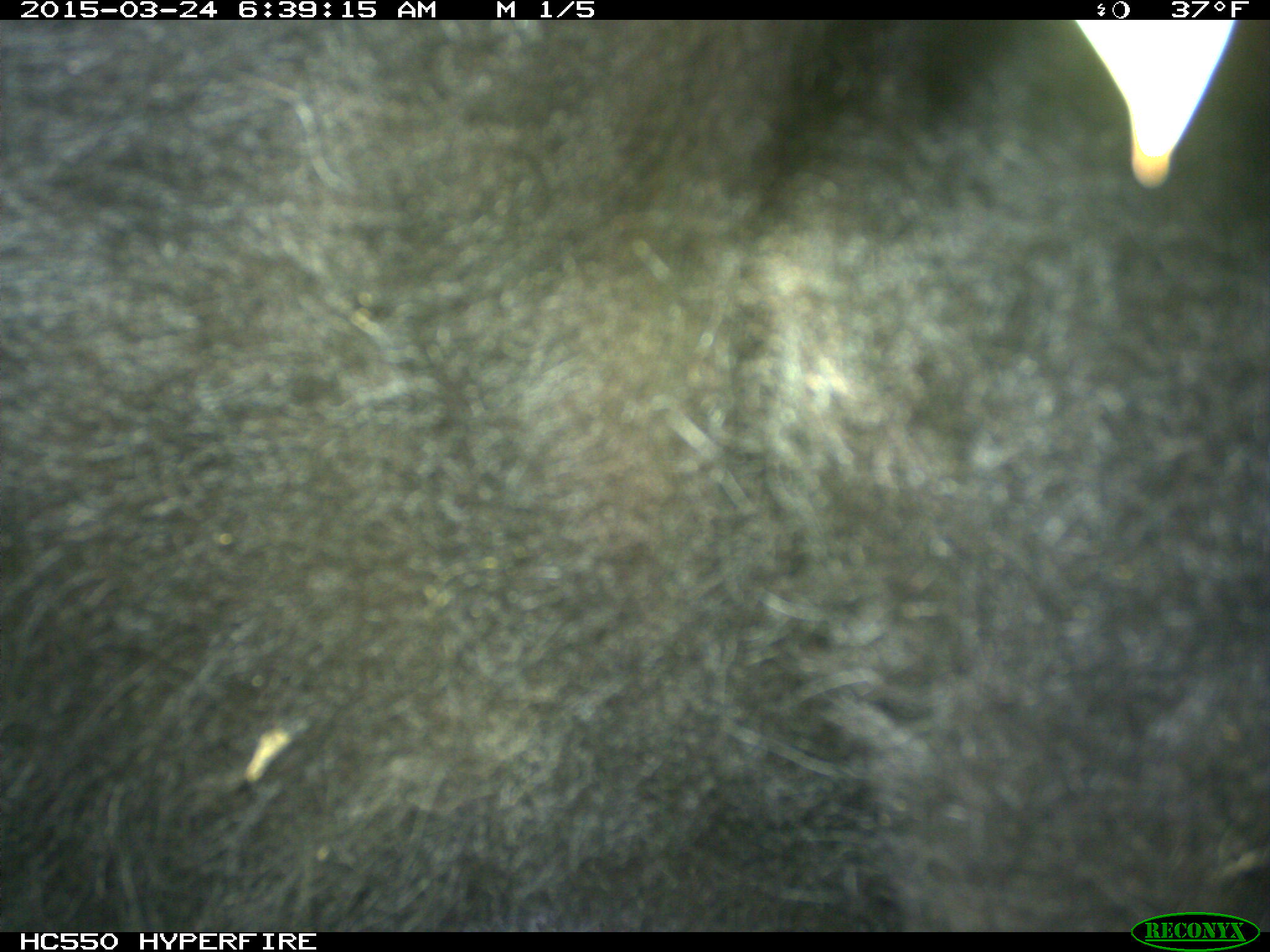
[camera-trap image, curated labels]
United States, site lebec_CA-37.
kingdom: Animalia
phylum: Chordata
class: Mammalia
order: Artiodactyla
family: Bovidae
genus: Bos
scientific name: Bos taurus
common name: domestic cow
Bos taurus (domestic cow).